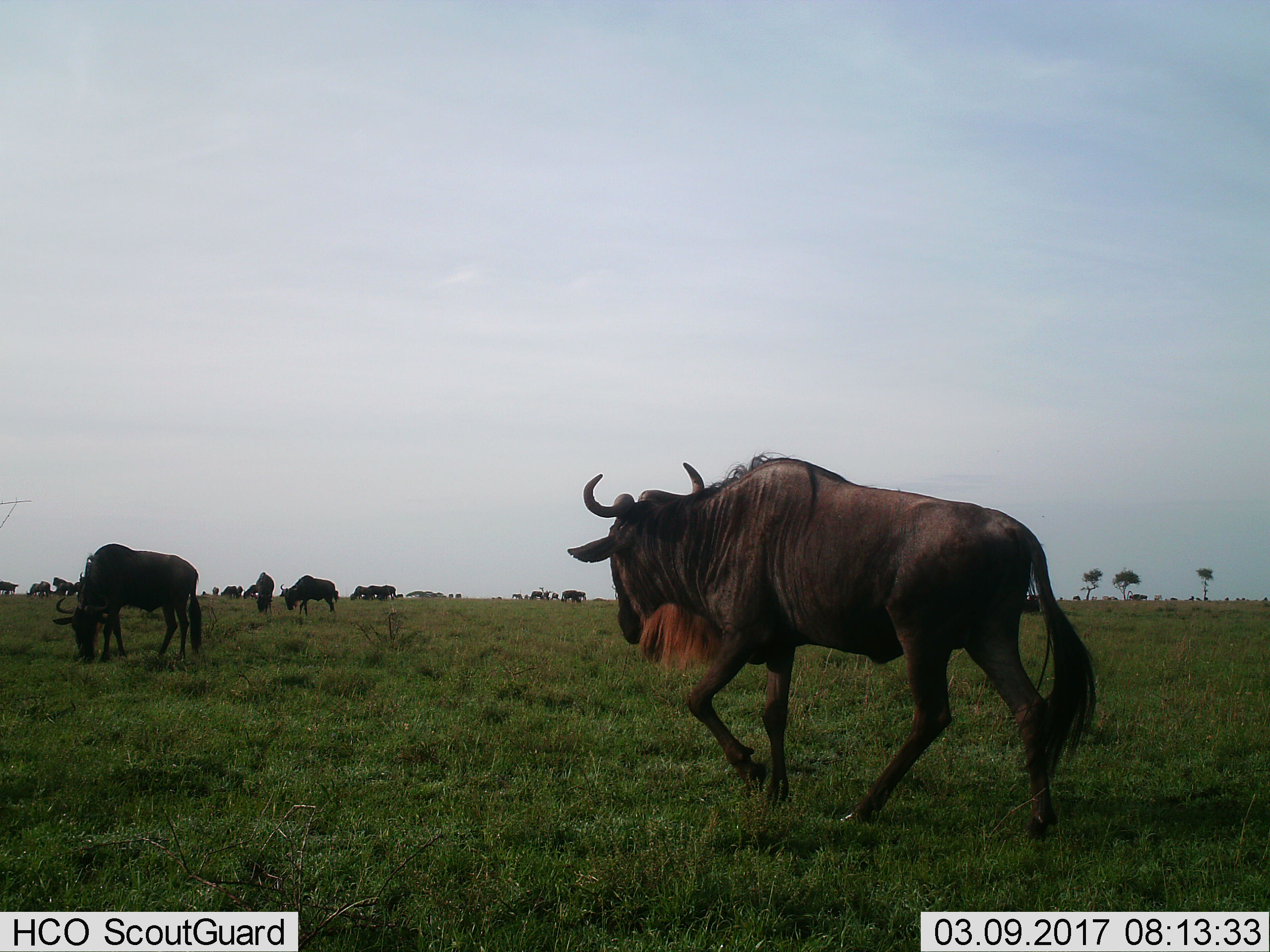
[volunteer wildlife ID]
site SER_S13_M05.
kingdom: Animalia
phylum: Chordata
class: Mammalia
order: Artiodactyla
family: Bovidae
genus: Connochaetes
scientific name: Connochaetes taurinus taurinus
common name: blue wildebeest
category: wildebeestblue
Wildebeestblue (blue wildebeest) (Connochaetes taurinus taurinus), count 11-50. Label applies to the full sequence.